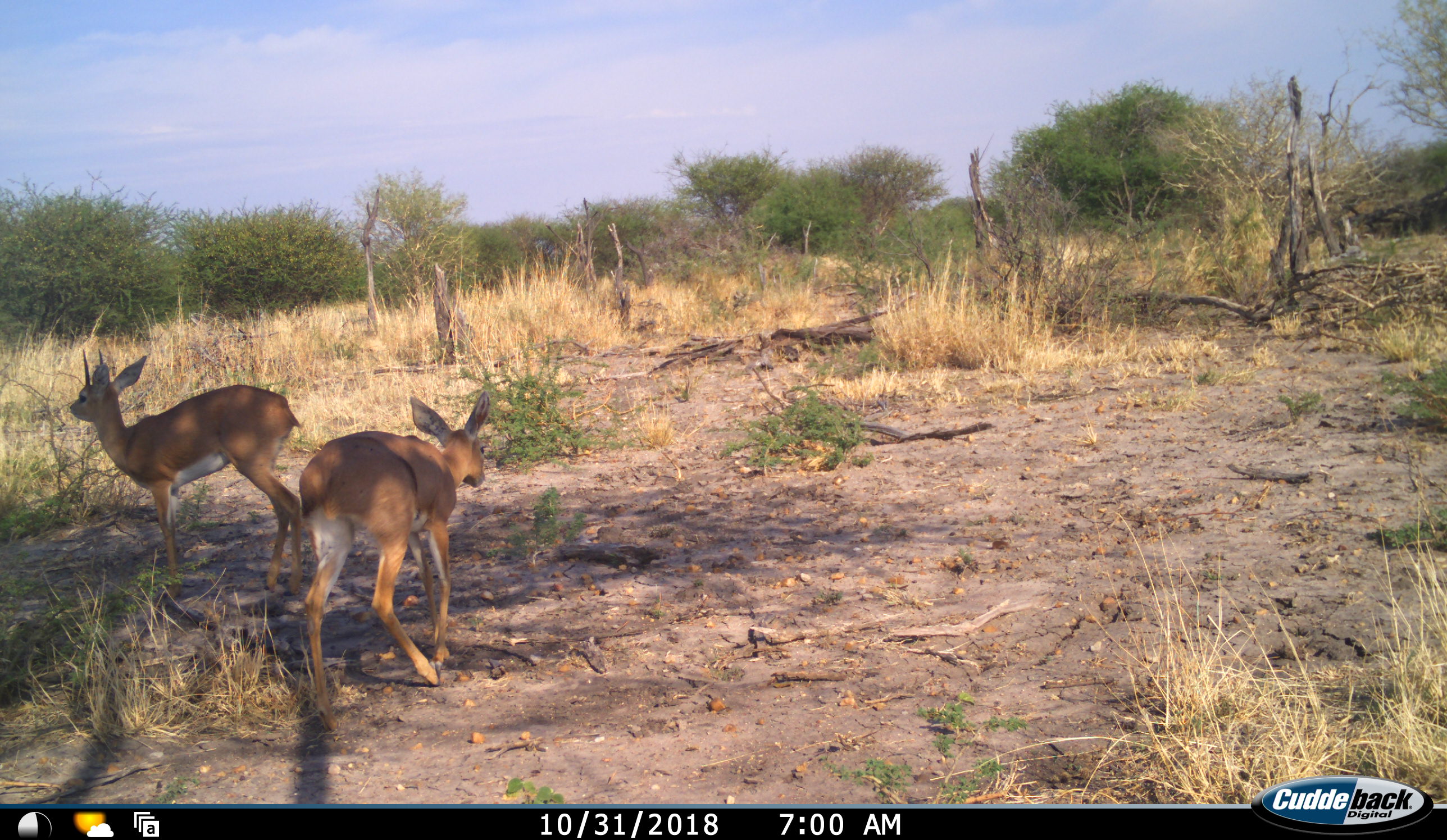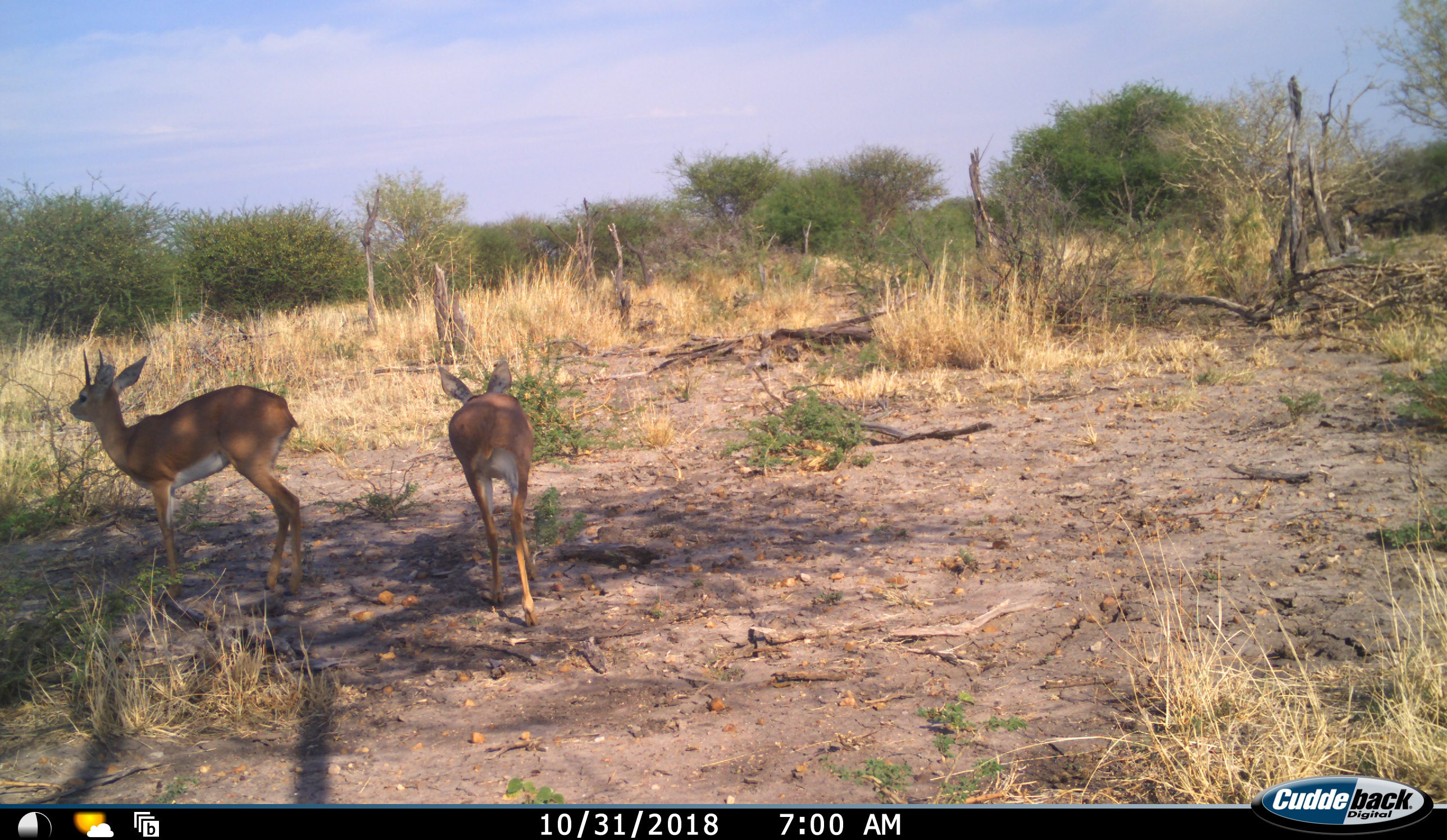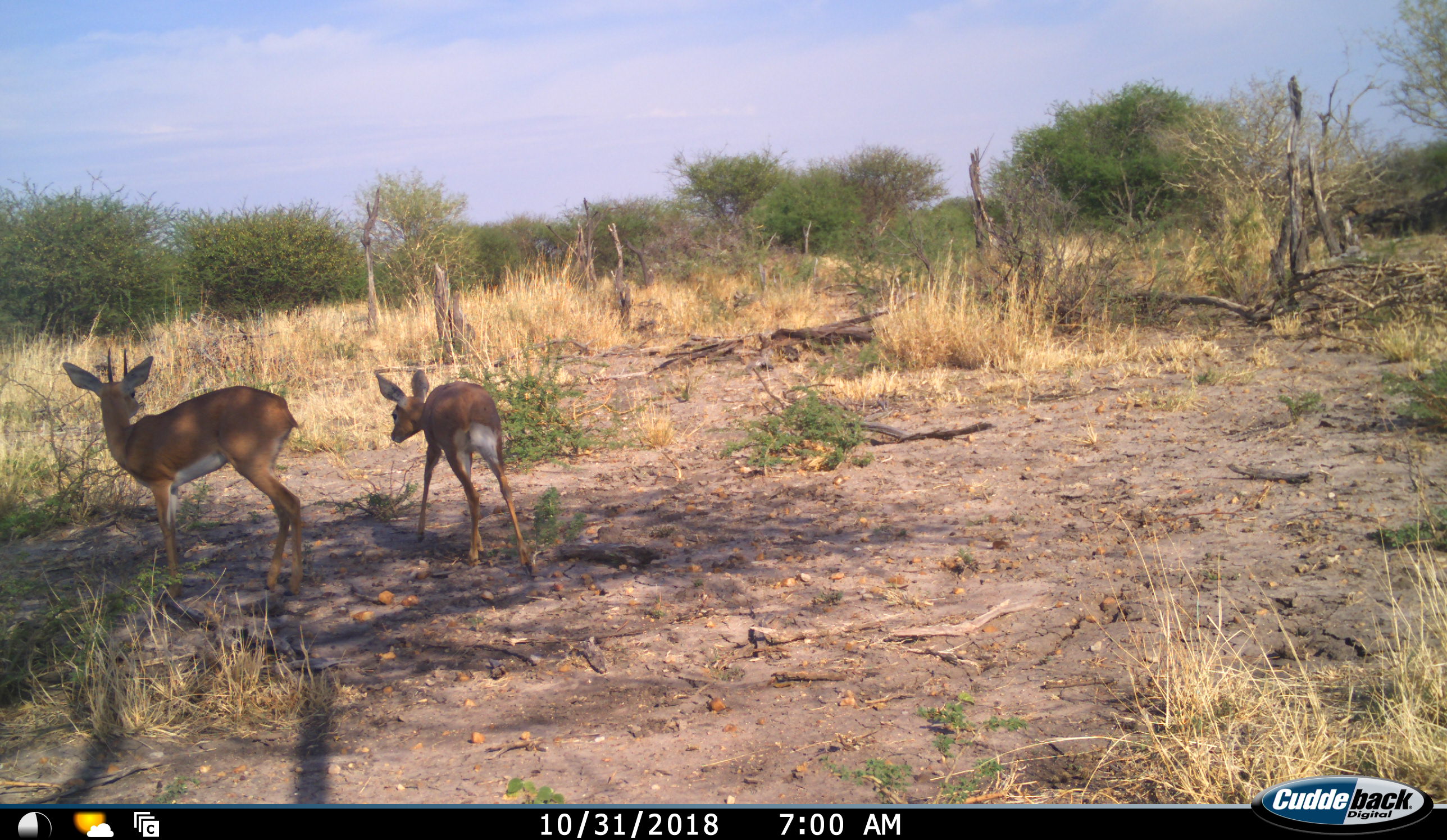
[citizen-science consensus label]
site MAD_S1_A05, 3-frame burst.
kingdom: Animalia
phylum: Chordata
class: Mammalia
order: Artiodactyla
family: Bovidae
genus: Raphicerus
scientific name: Raphicerus campestris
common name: steenbok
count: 2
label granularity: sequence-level